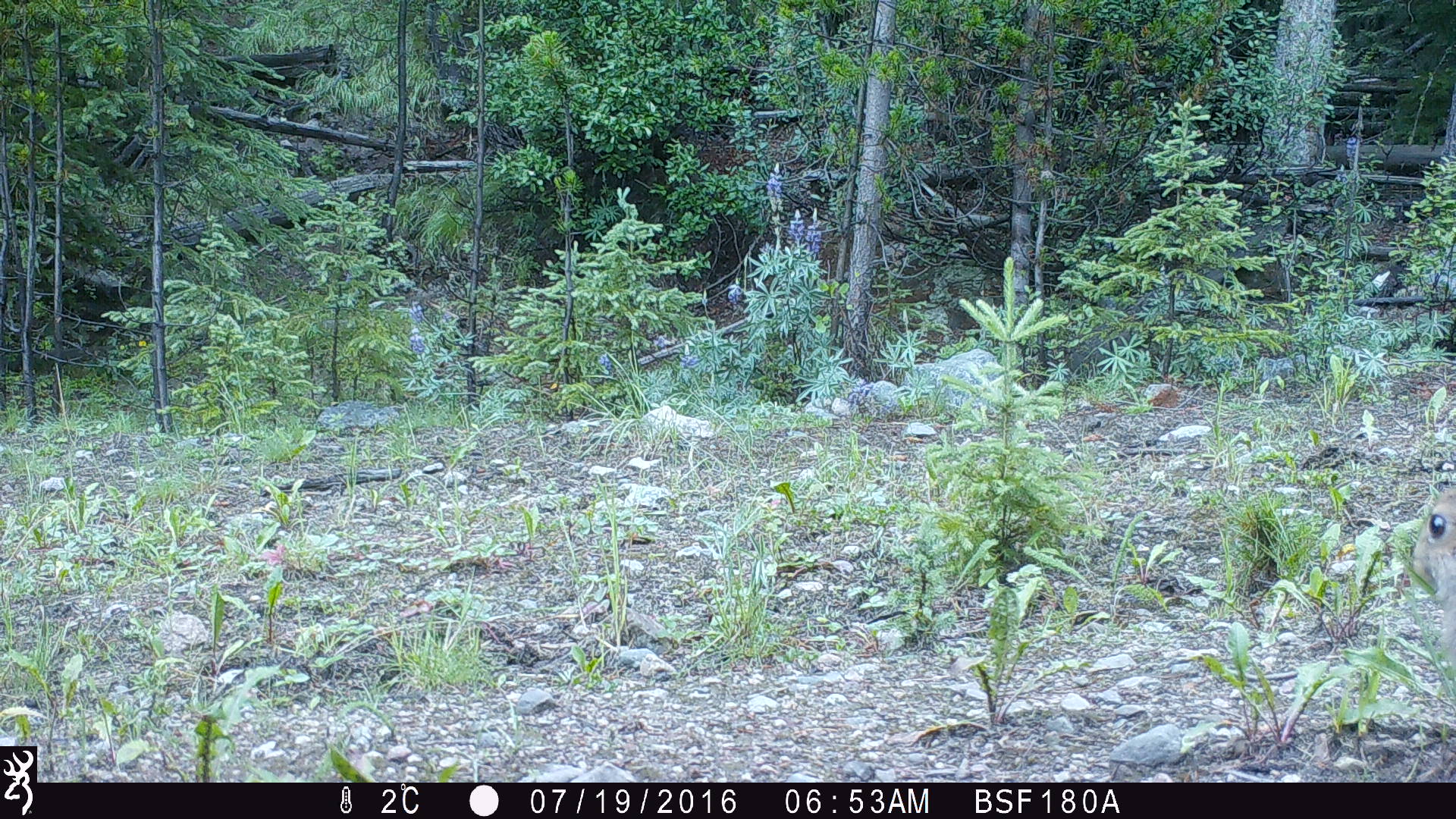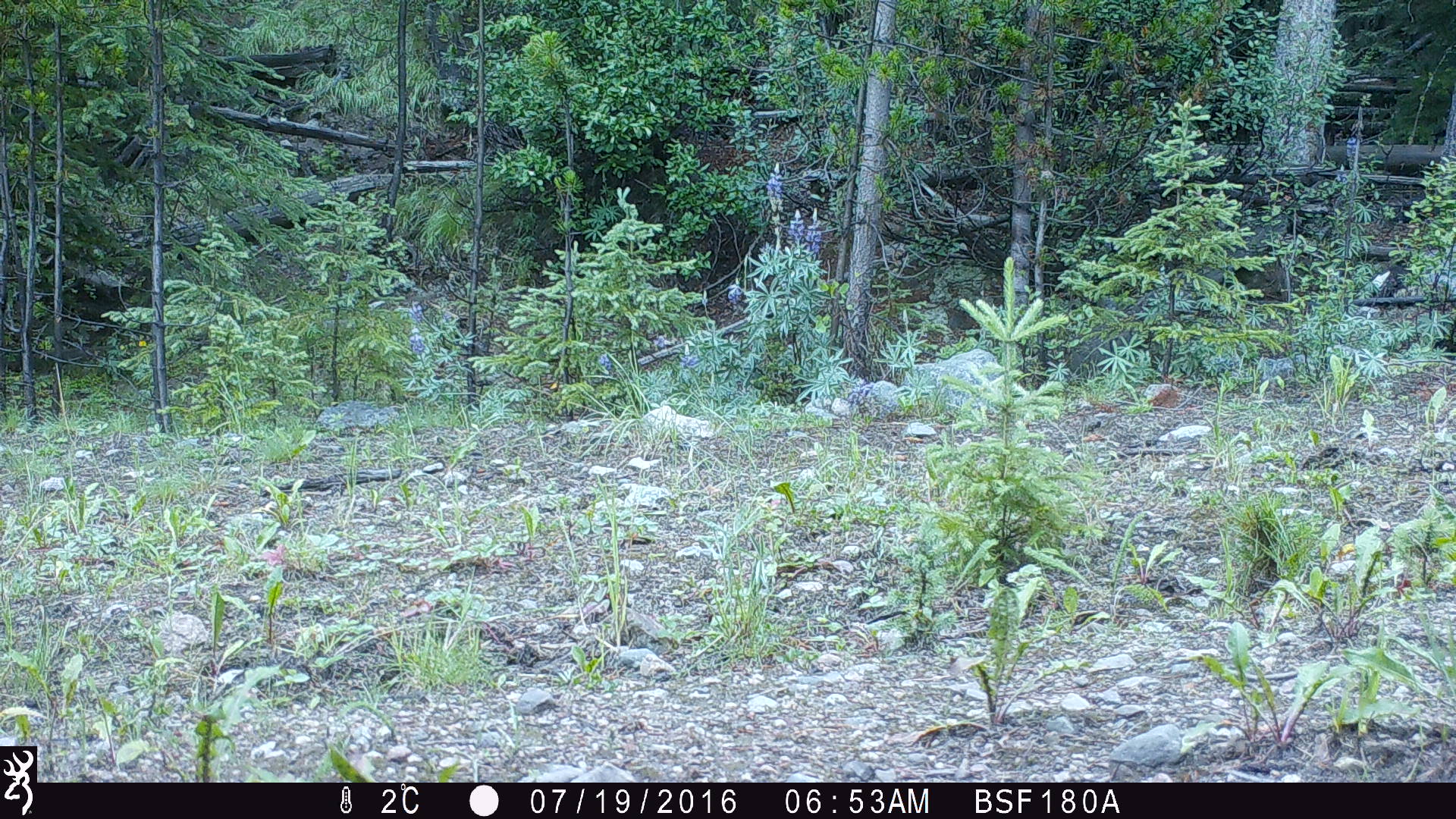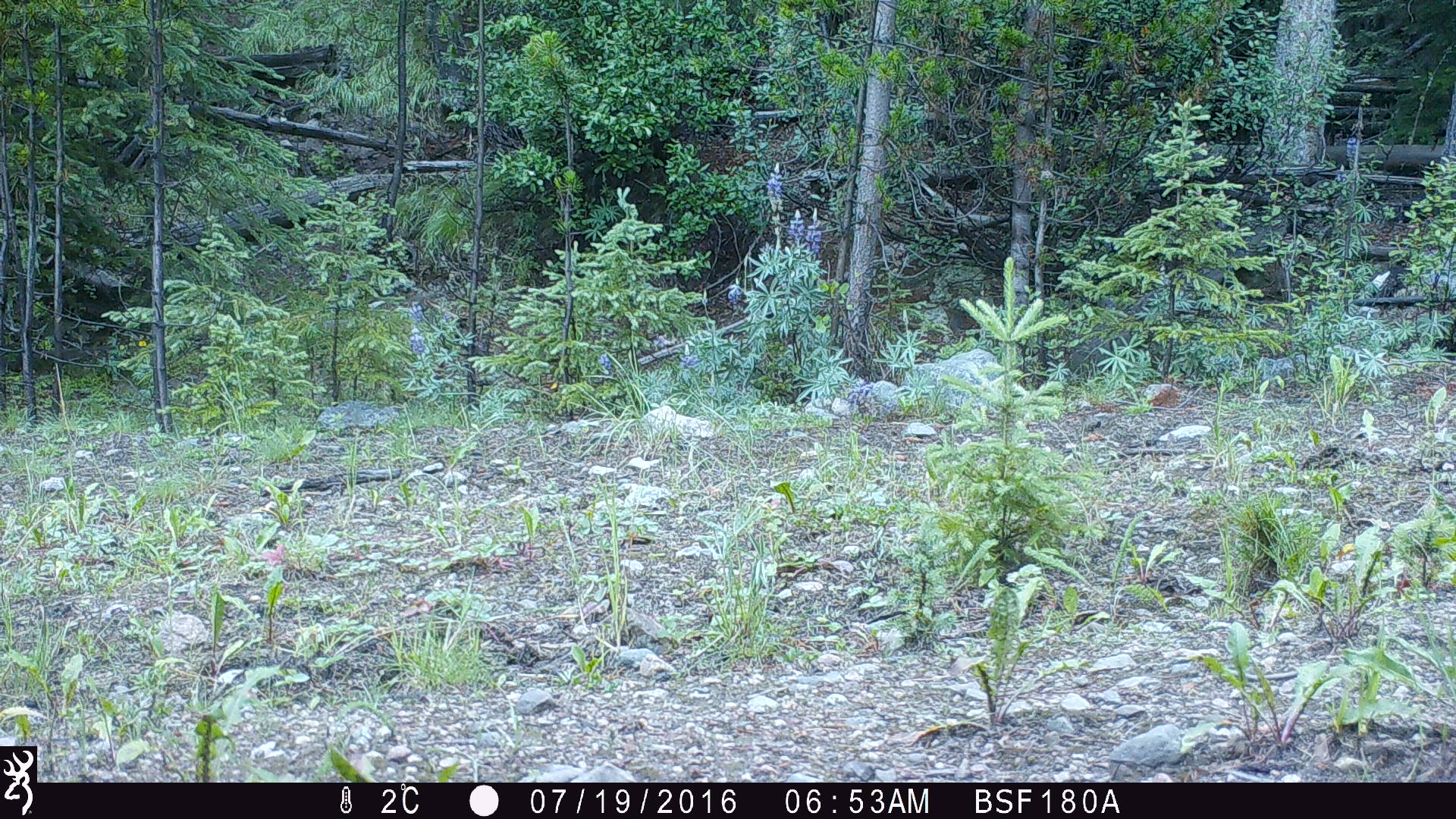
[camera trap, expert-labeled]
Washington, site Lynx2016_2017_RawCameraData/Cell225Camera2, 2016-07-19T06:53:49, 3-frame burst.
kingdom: Animalia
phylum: Chordata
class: Mammalia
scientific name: Mammalia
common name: small mammal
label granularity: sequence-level